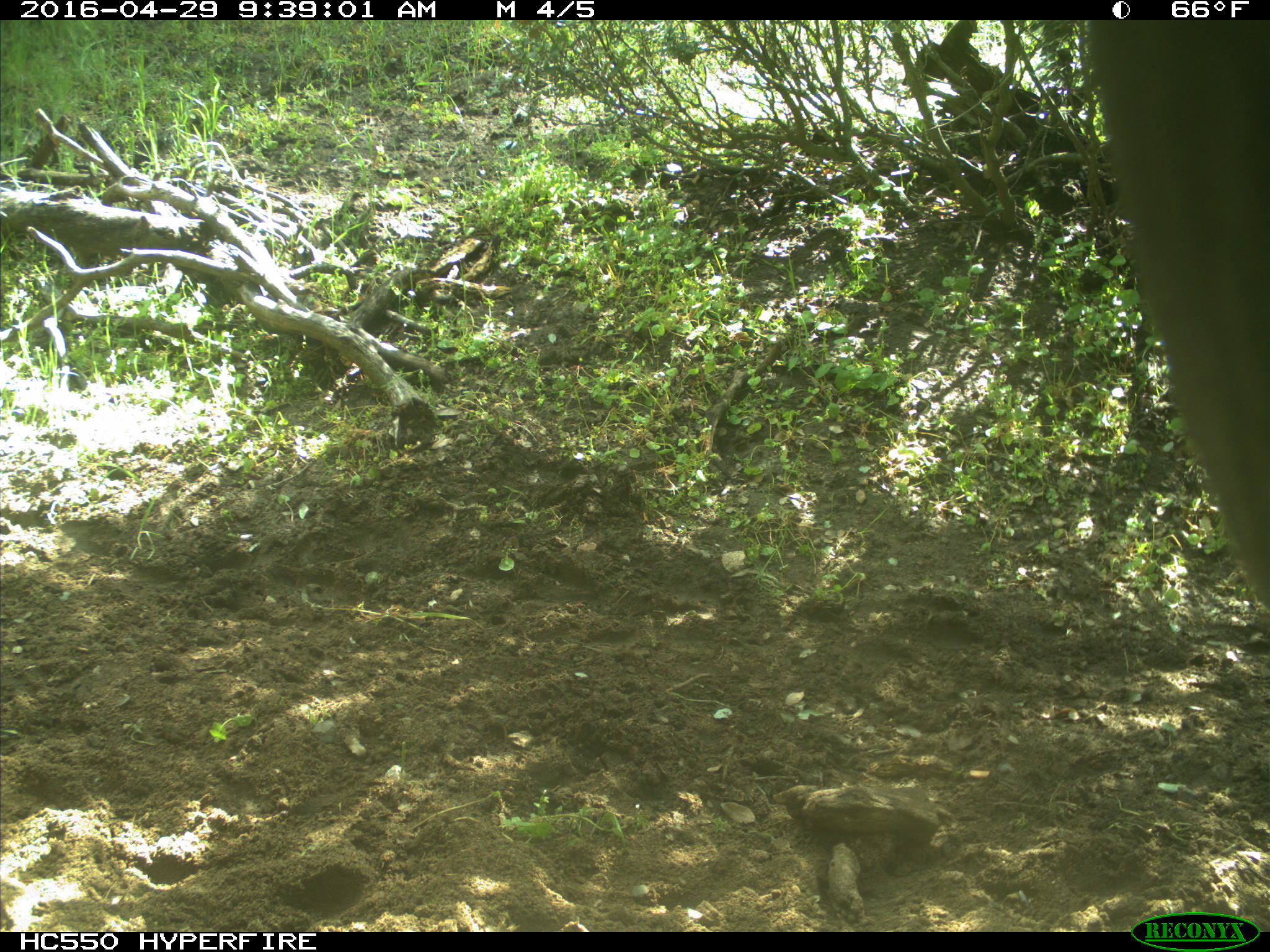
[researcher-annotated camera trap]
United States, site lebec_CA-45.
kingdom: Animalia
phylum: Chordata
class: Mammalia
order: Artiodactyla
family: Bovidae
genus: Bos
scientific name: Bos taurus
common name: domestic cow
Bos taurus (domestic cow).